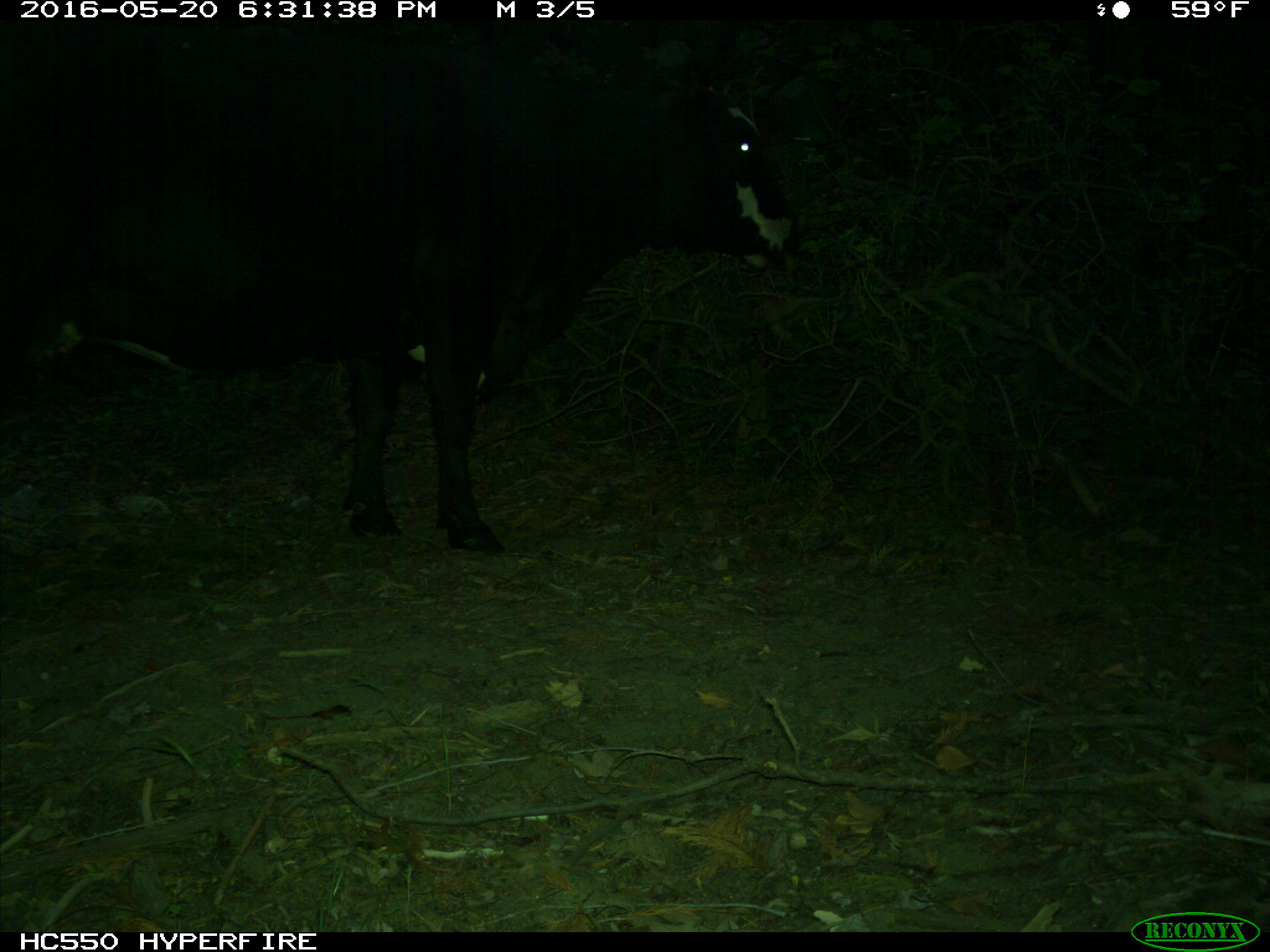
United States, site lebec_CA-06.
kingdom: Animalia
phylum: Chordata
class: Mammalia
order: Artiodactyla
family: Bovidae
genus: Bos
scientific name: Bos taurus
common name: domestic cow